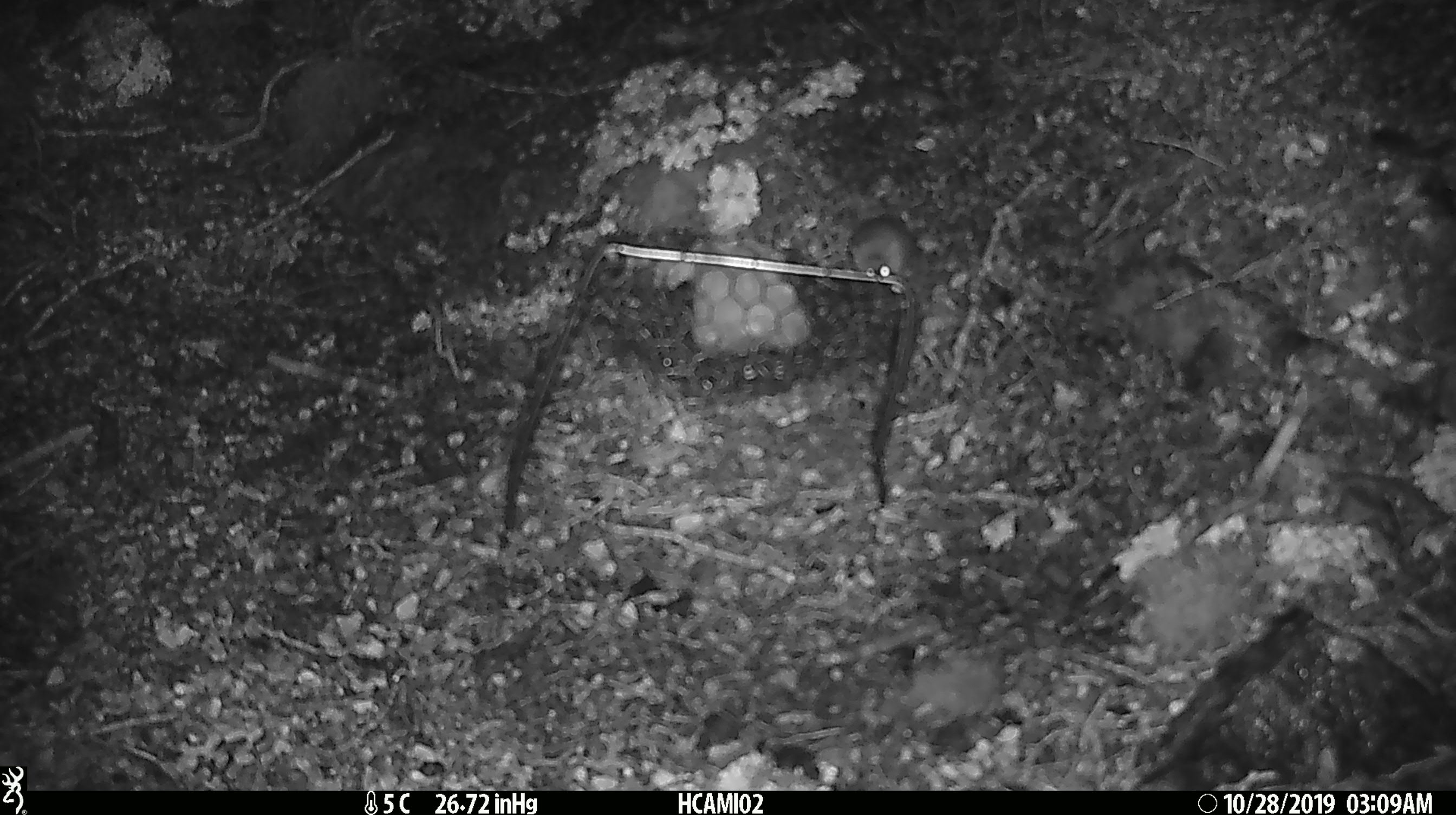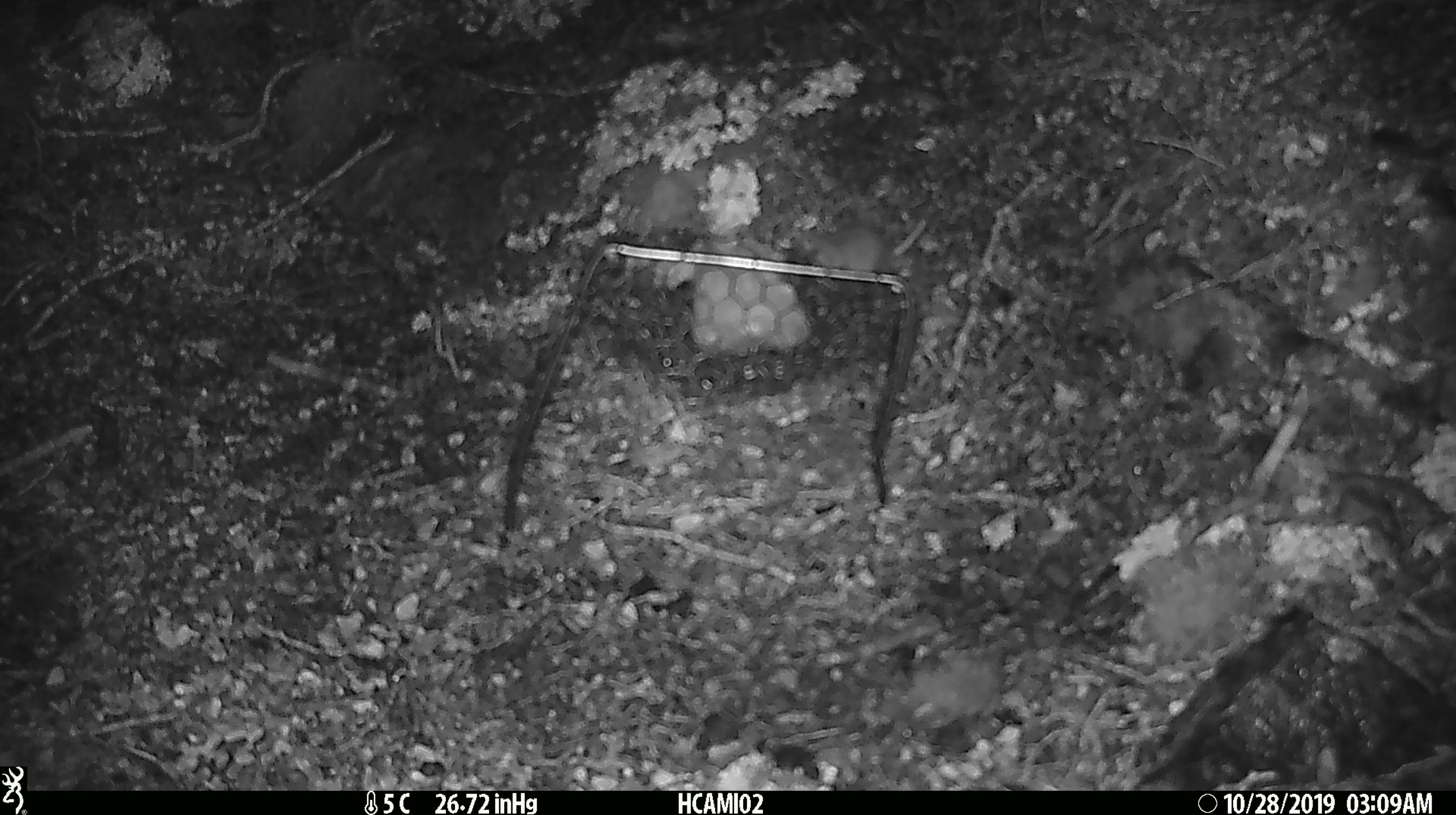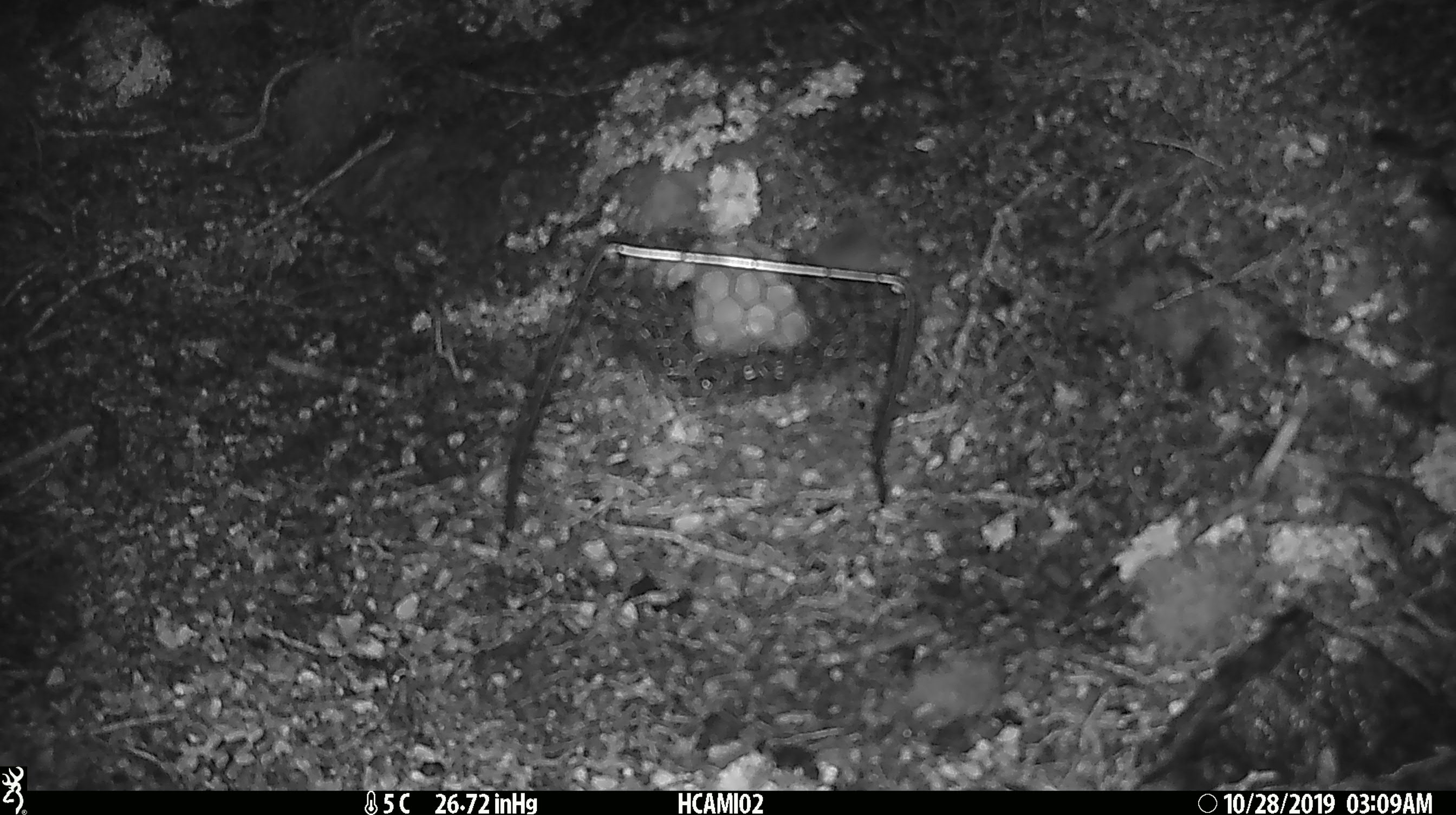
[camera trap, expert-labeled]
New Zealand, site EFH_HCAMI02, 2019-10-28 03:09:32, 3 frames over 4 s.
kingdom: Animalia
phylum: Chordata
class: Mammalia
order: Rodentia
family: Muridae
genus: Mus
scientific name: Mus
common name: mouse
Mouse (Mus).